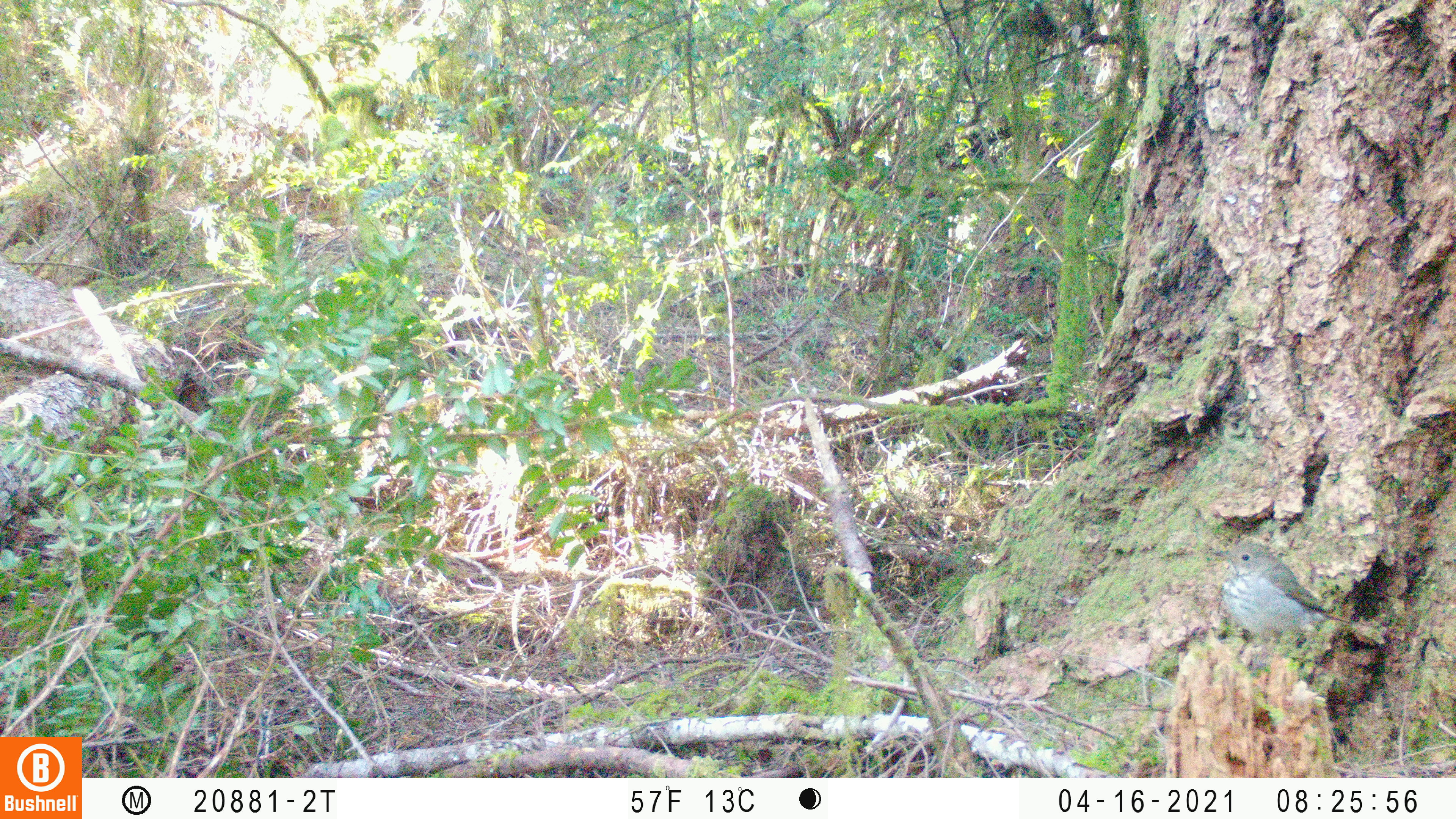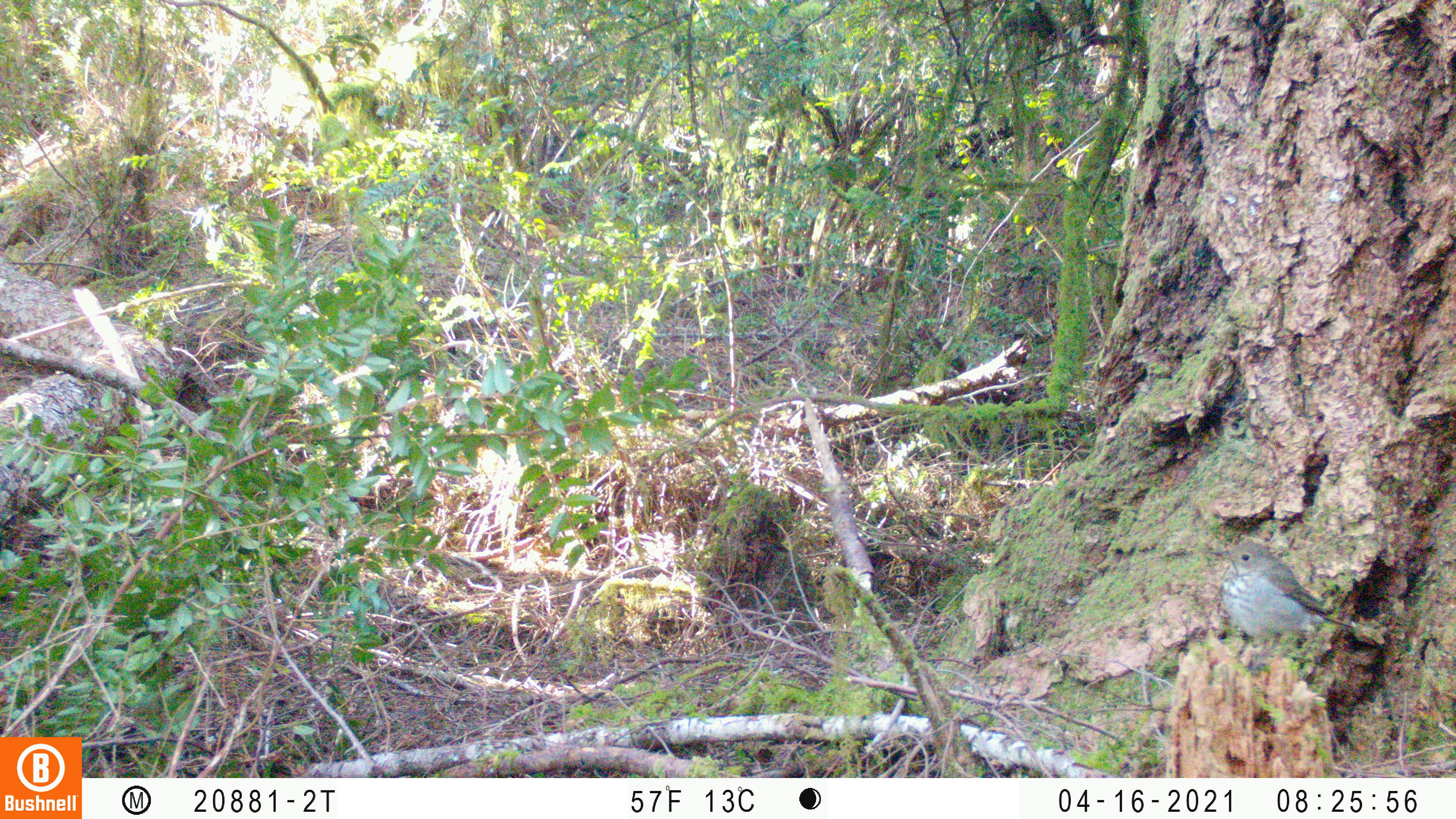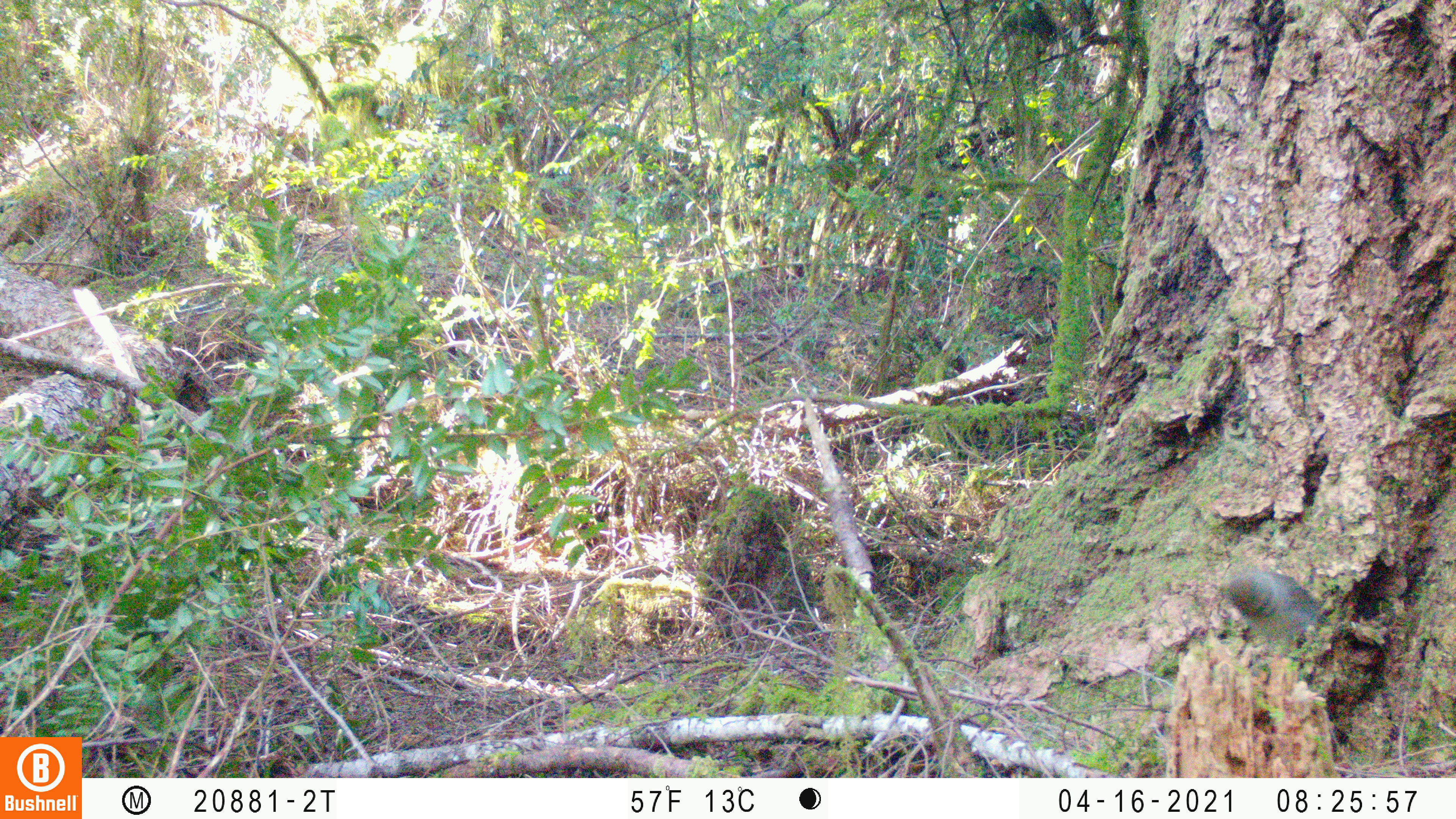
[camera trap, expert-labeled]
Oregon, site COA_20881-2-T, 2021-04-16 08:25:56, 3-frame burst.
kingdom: Animalia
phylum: Chordata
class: Aves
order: Passeriformes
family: Turdidae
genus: Catharus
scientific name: Catharus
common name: brown thrushes and nightingale-thrushes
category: catharus species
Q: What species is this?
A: Catharus species (brown thrushes and nightingale-thrushes) (Catharus).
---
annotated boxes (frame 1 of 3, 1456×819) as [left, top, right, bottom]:
catharus species: [1204, 506, 1359, 678]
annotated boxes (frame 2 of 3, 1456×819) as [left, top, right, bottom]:
catharus species: [1182, 523, 1374, 694]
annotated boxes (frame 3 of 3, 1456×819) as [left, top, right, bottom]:
catharus species: [1202, 532, 1365, 686]